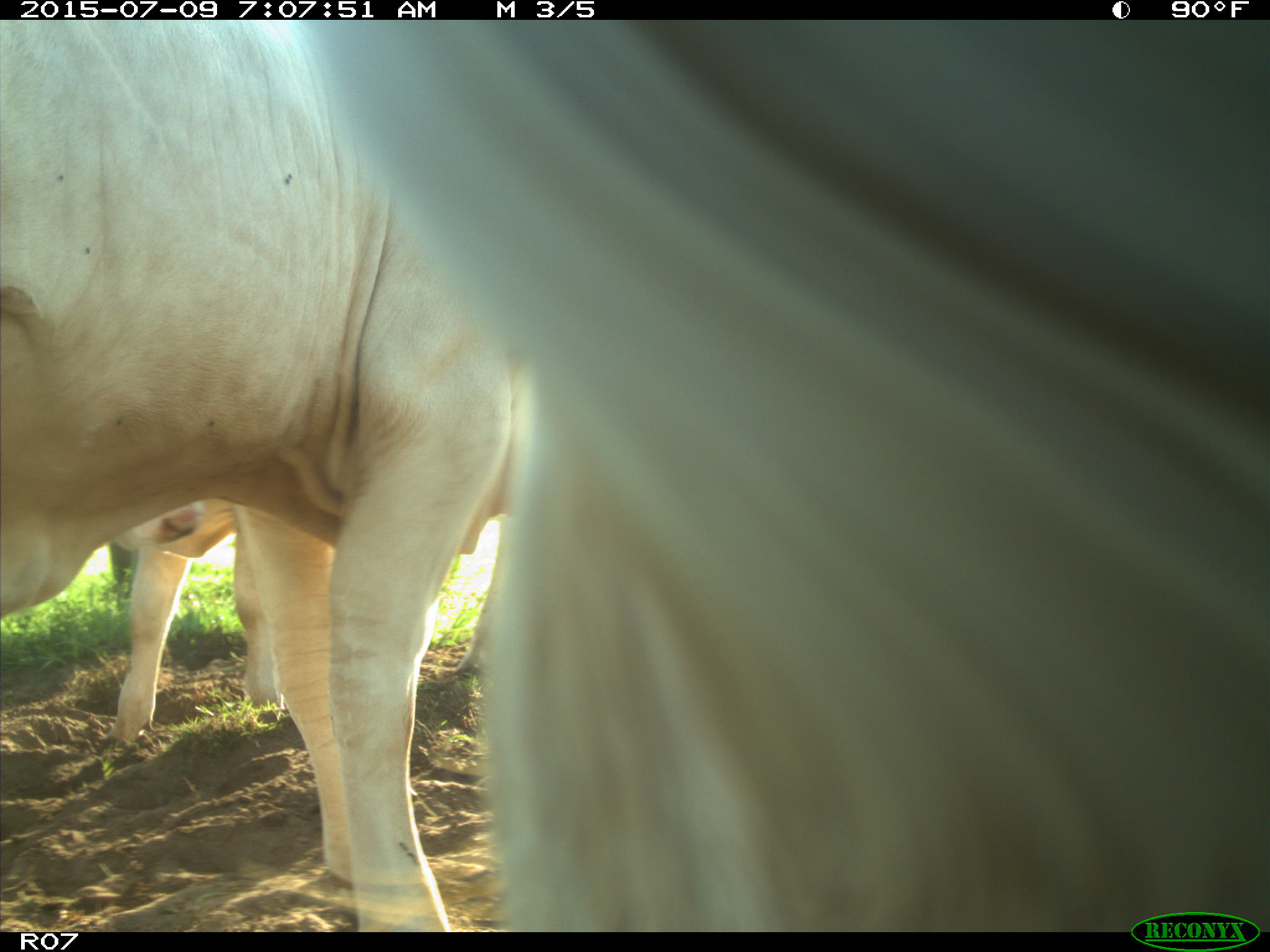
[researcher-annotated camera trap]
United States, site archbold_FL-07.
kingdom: Animalia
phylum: Chordata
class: Mammalia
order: Artiodactyla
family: Bovidae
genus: Bos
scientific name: Bos taurus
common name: domestic cow